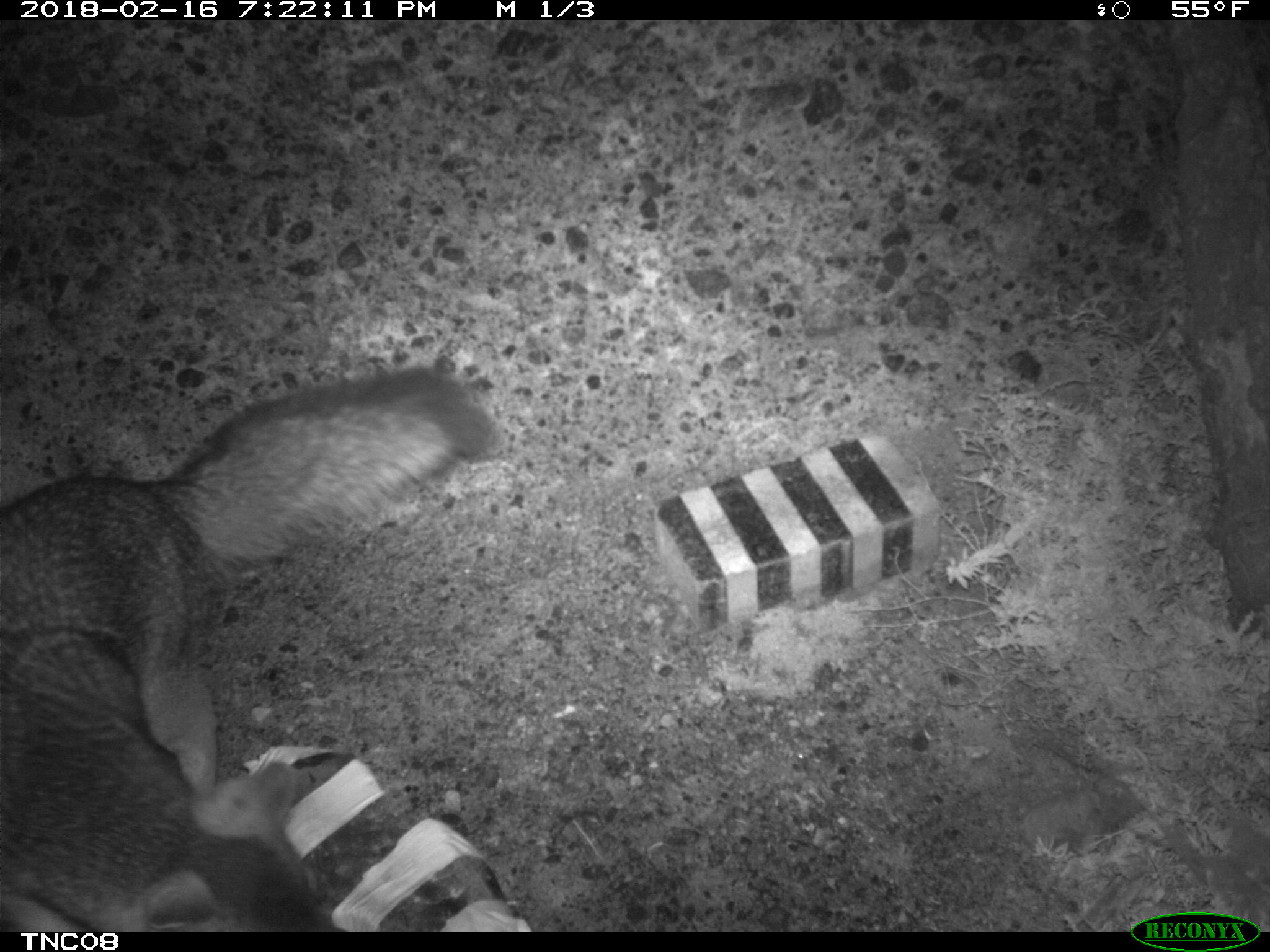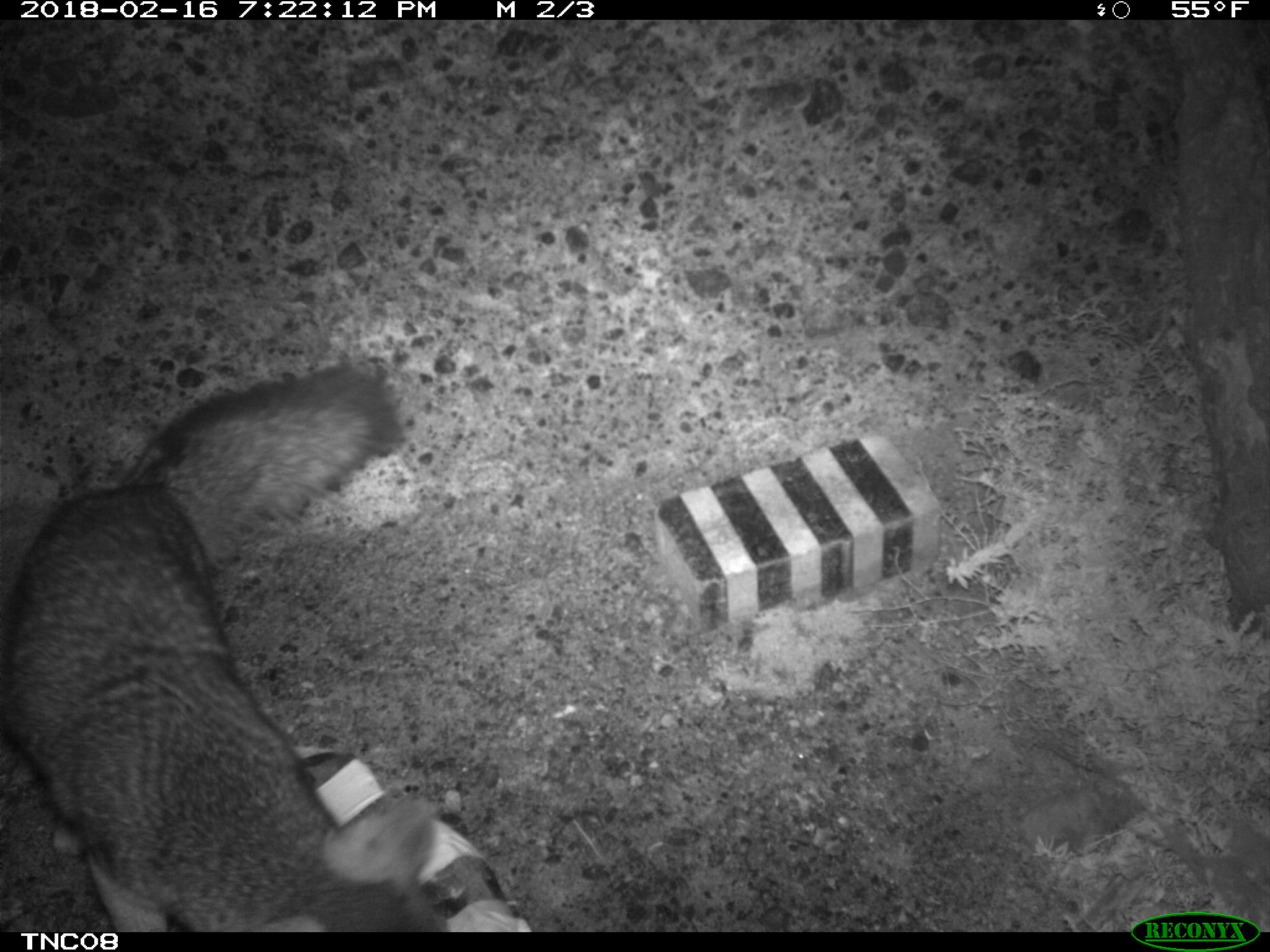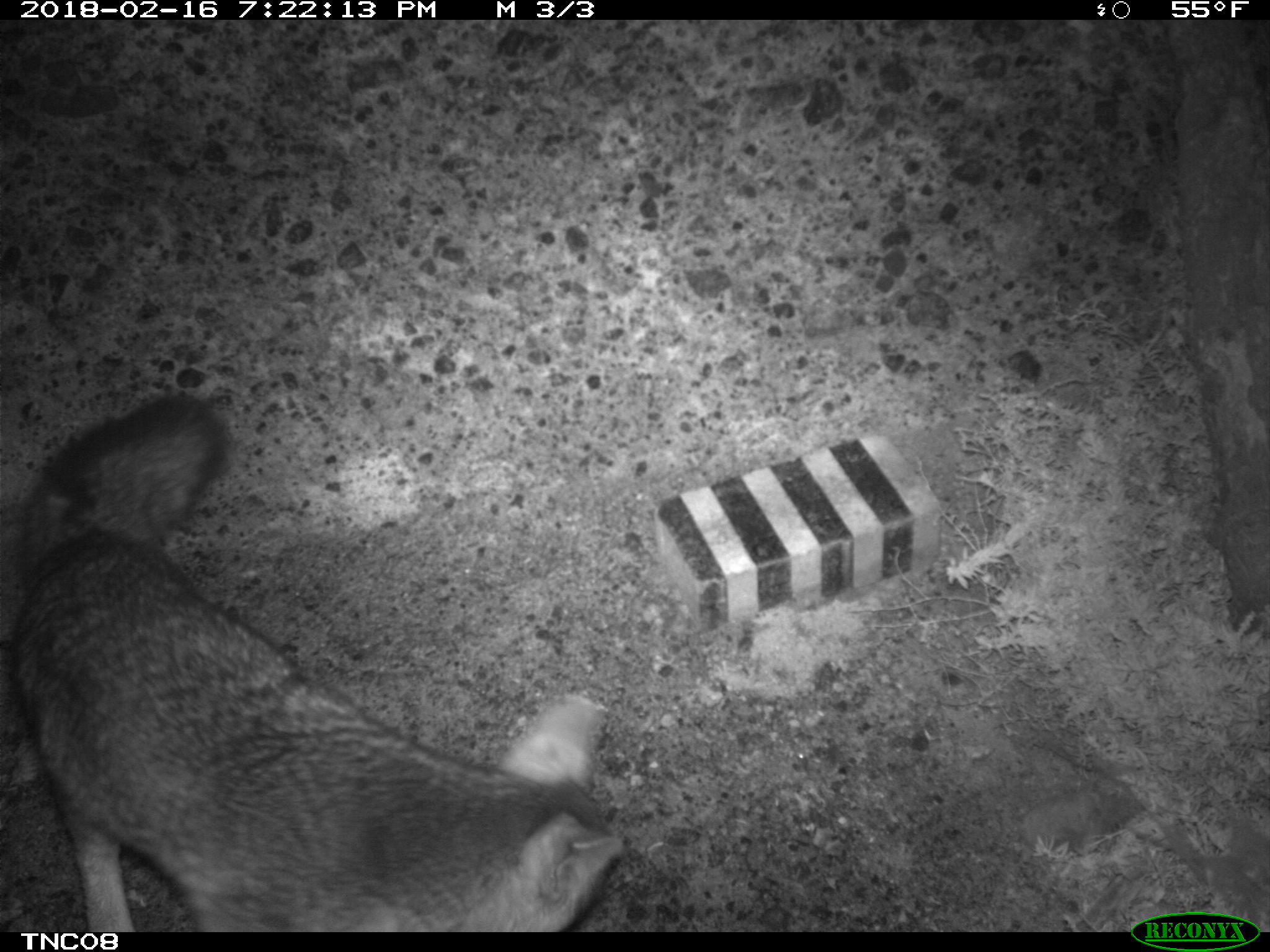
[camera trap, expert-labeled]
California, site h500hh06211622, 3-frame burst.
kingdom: Animalia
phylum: Chordata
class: Mammalia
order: Carnivora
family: Canidae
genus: Urocyon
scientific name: Urocyon littoralis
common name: island fox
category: fox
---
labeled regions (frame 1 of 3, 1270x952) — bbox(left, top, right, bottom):
fox: bbox(0, 378, 493, 932)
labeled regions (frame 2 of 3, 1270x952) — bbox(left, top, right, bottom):
fox: bbox(0, 366, 451, 933)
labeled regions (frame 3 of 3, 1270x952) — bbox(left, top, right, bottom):
fox: bbox(13, 390, 622, 930)